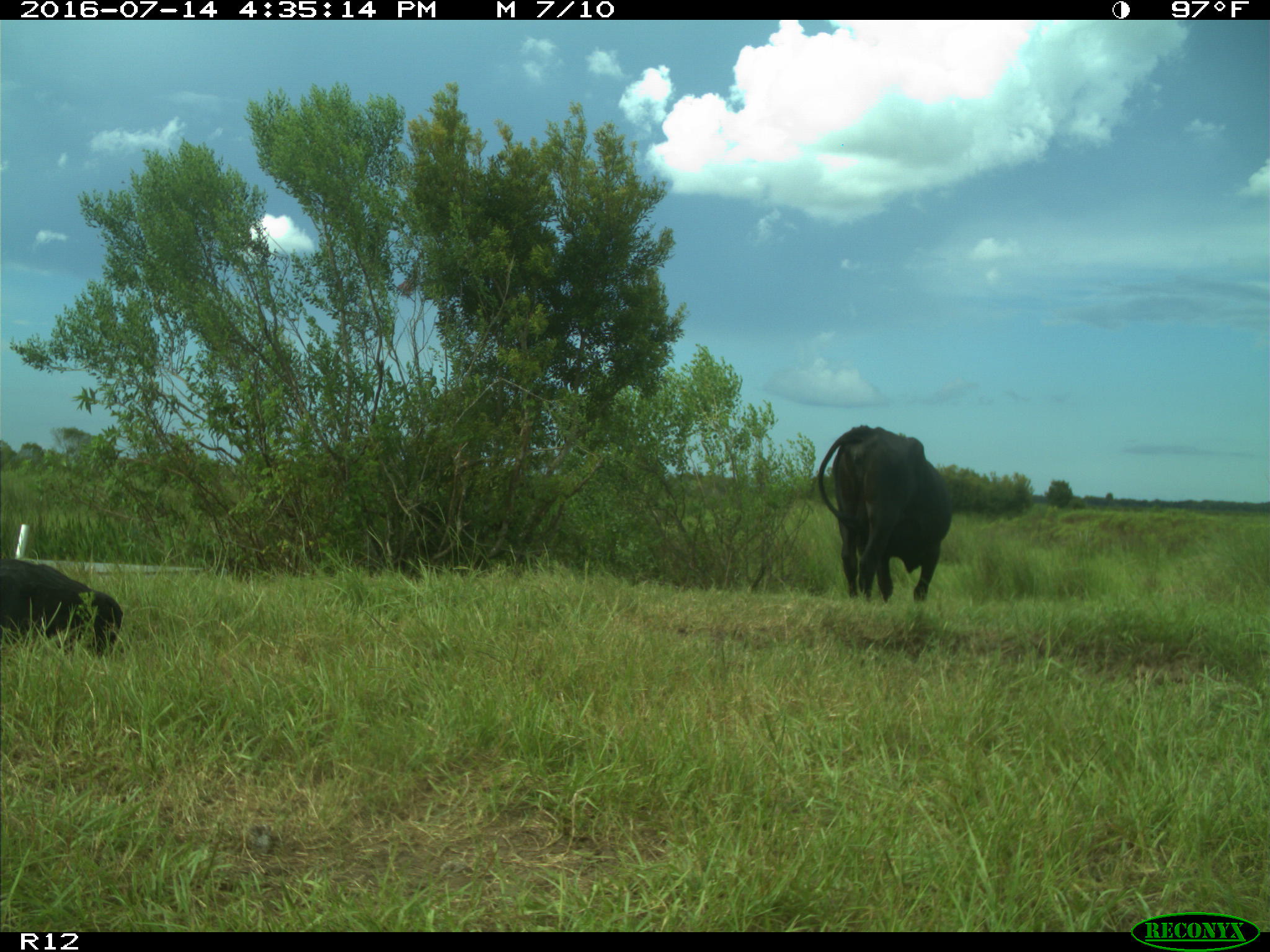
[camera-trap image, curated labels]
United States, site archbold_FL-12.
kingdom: Animalia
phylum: Chordata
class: Mammalia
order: Artiodactyla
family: Bovidae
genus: Bos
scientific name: Bos taurus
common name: domestic cow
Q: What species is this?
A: Bos taurus (domestic cow).